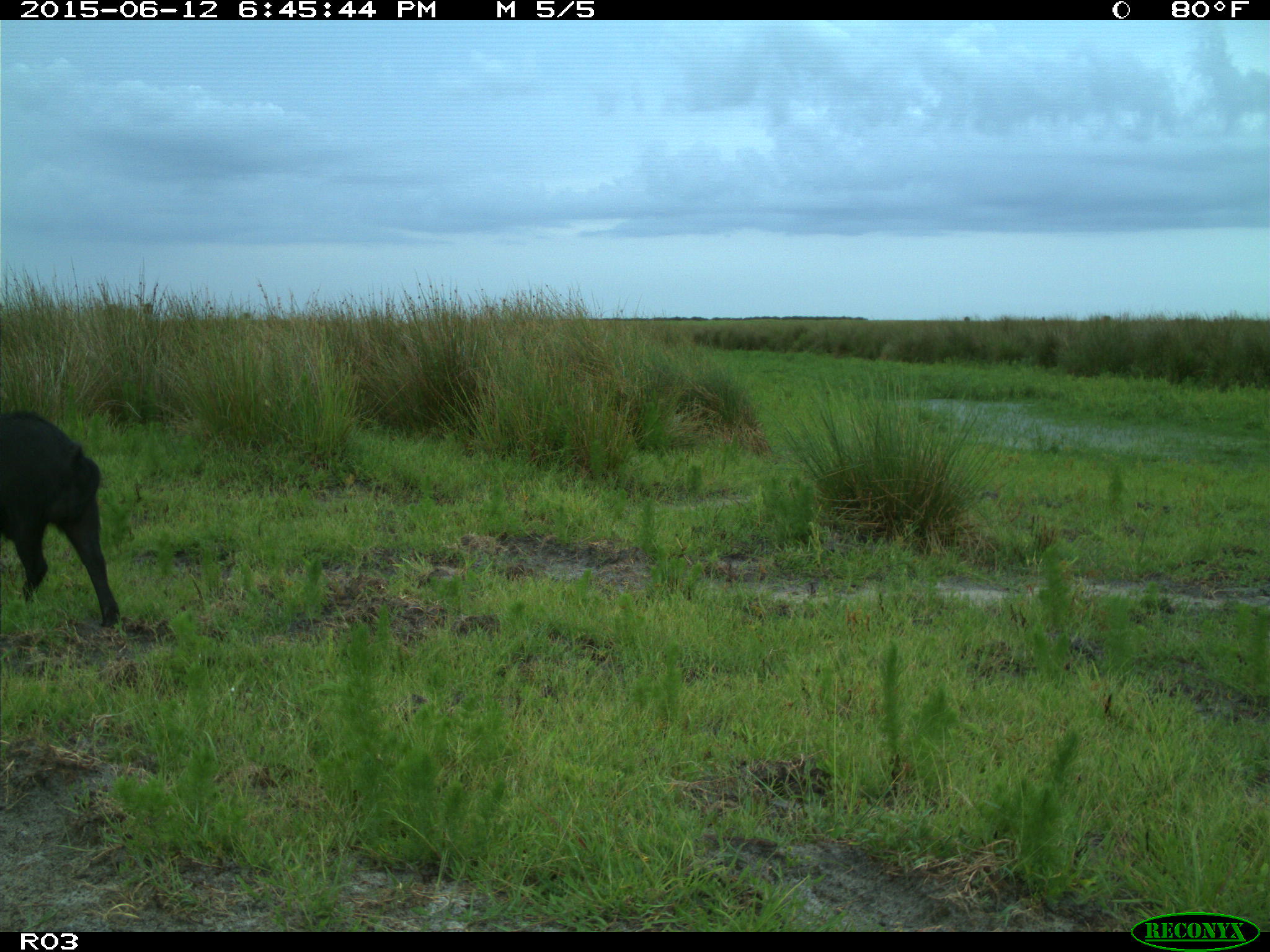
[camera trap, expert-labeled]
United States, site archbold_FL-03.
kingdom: Animalia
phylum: Chordata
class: Mammalia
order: Artiodactyla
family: Suidae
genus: Sus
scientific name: Sus scrofa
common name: wild boar